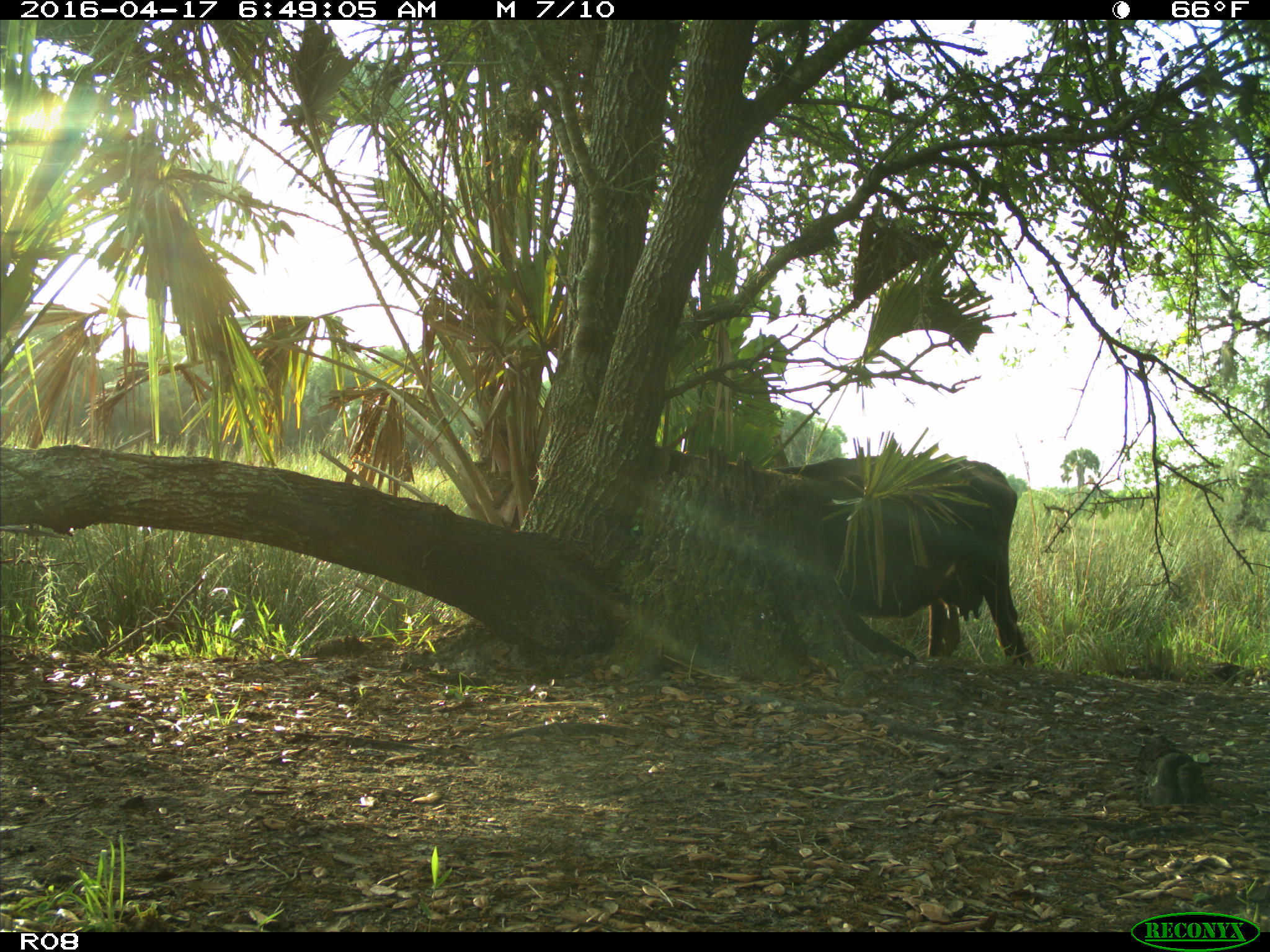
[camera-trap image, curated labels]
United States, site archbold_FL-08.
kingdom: Animalia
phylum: Chordata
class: Mammalia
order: Artiodactyla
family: Bovidae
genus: Bos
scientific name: Bos taurus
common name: domestic cow